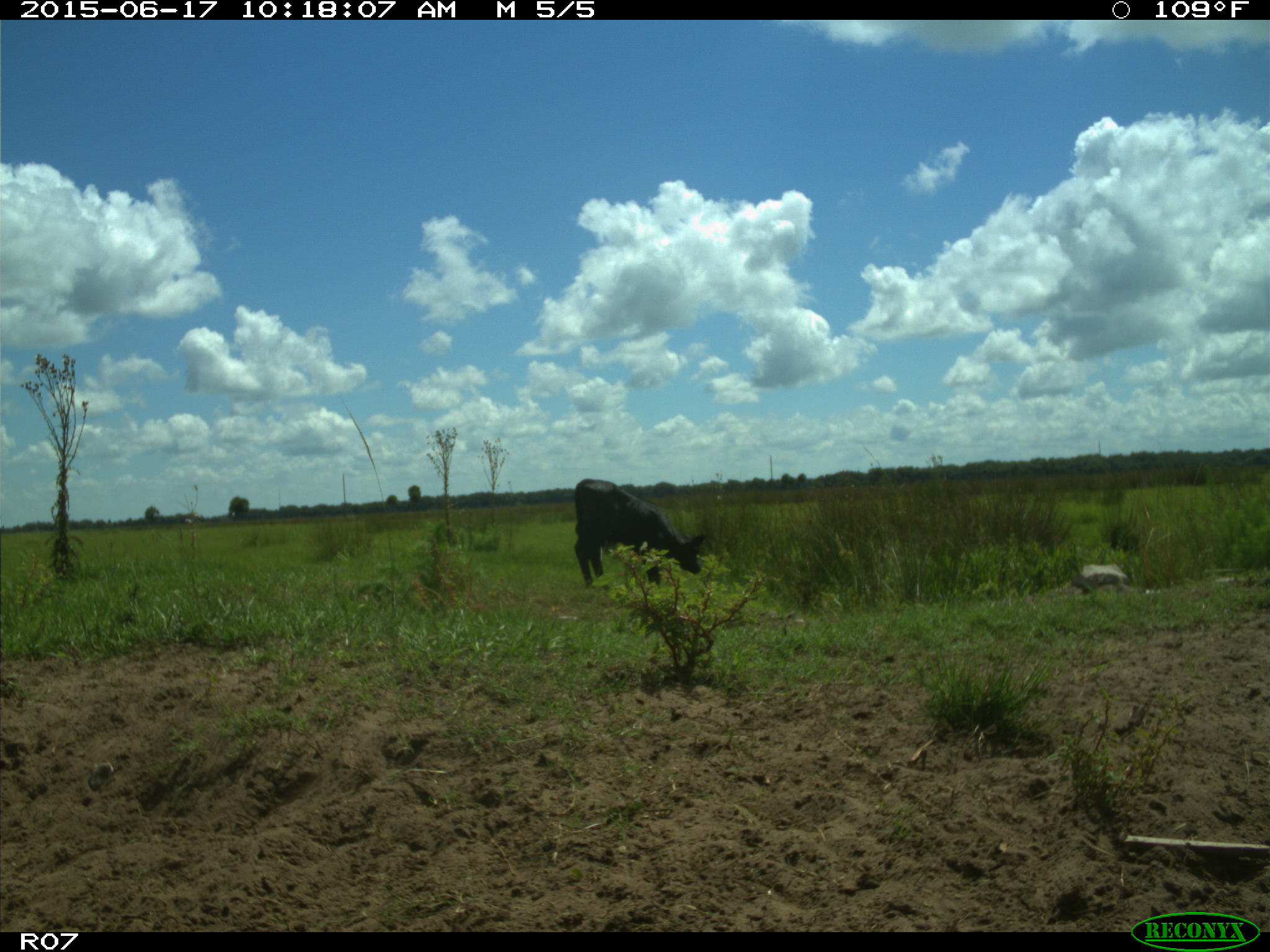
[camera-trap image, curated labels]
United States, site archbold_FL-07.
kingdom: Animalia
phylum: Chordata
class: Mammalia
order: Artiodactyla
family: Bovidae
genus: Bos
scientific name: Bos taurus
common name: domestic cow